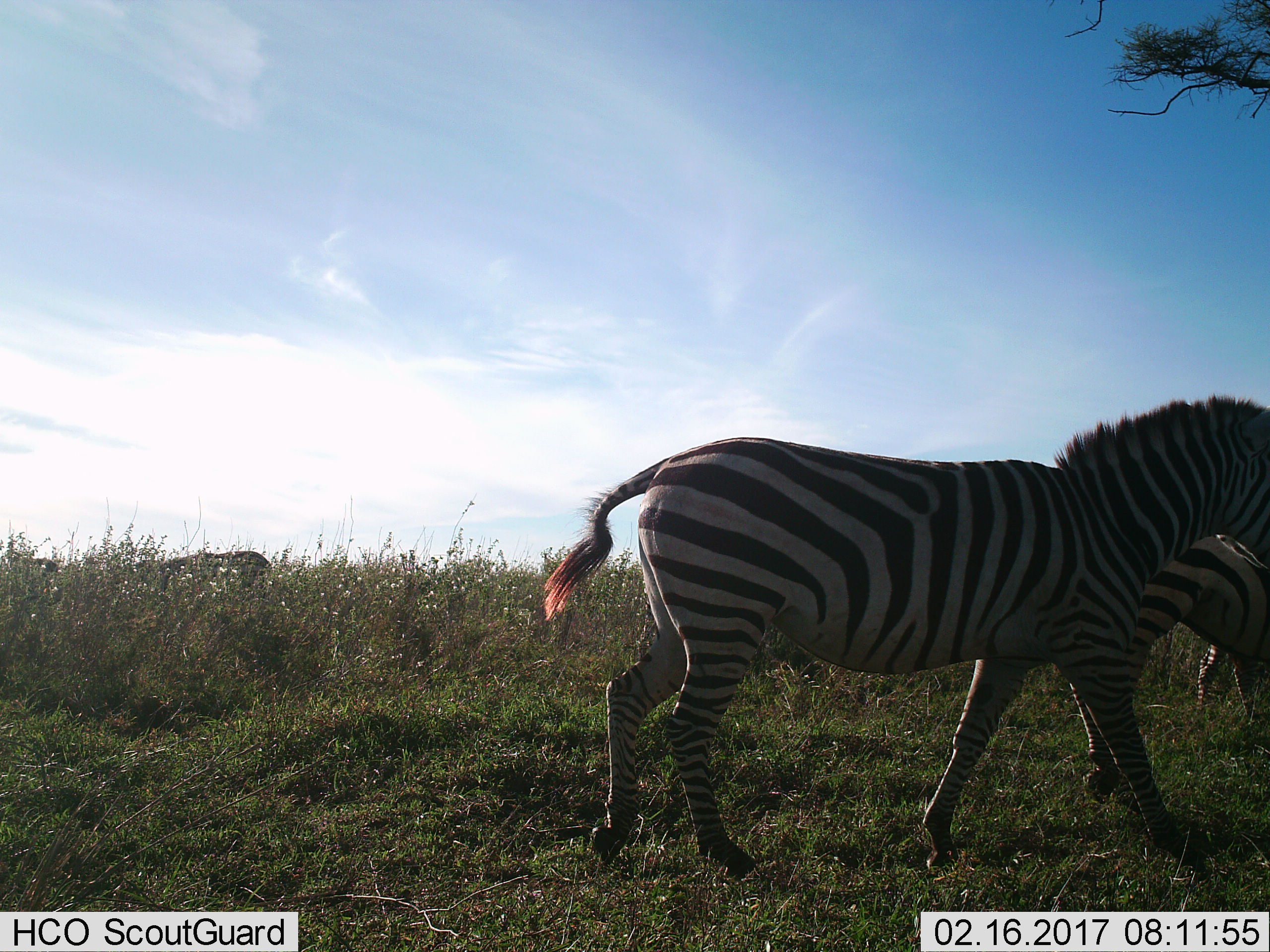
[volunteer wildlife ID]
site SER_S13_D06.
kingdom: Animalia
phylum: Chordata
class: Mammalia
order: Perissodactyla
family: Equidae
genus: Equus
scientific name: Equus quagga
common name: plains zebra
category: zebraplains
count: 4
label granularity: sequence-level